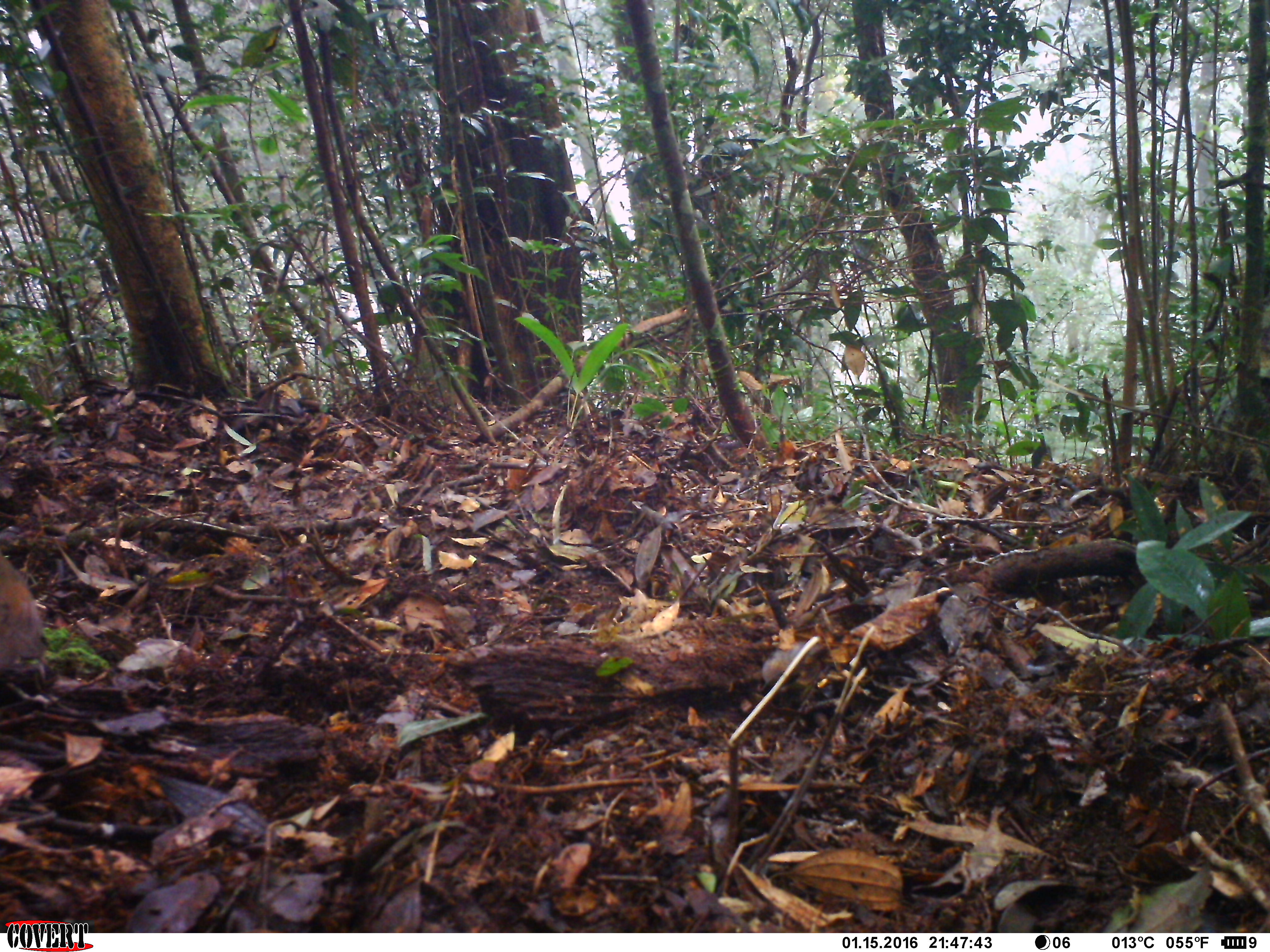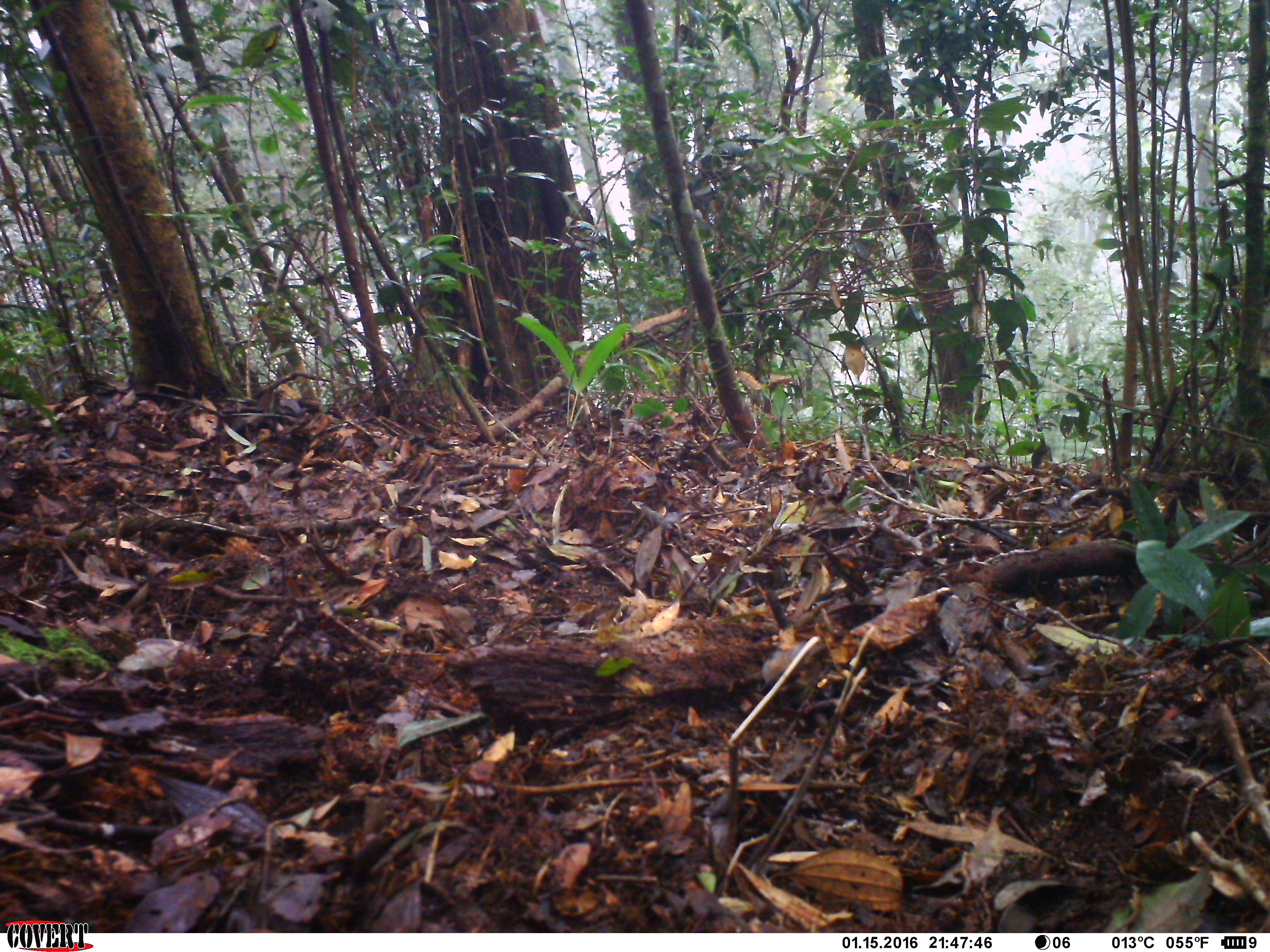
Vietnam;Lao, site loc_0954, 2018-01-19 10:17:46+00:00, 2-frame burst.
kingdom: Animalia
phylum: Chordata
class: Aves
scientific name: Aves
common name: bird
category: unidentified bird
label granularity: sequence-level